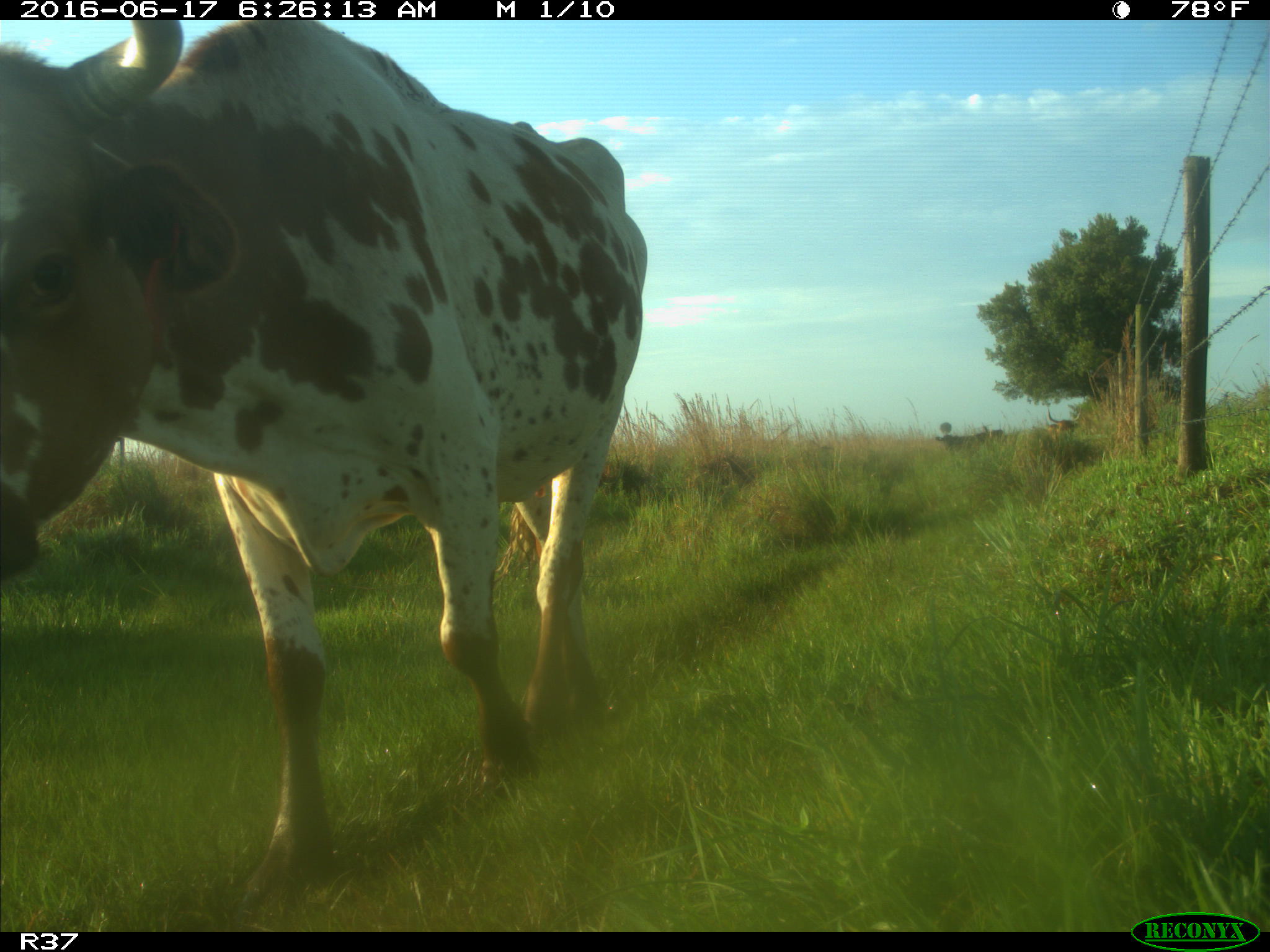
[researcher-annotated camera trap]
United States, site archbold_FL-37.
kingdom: Animalia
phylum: Chordata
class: Mammalia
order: Artiodactyla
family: Bovidae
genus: Bos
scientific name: Bos taurus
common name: domestic cow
Bos taurus (domestic cow).